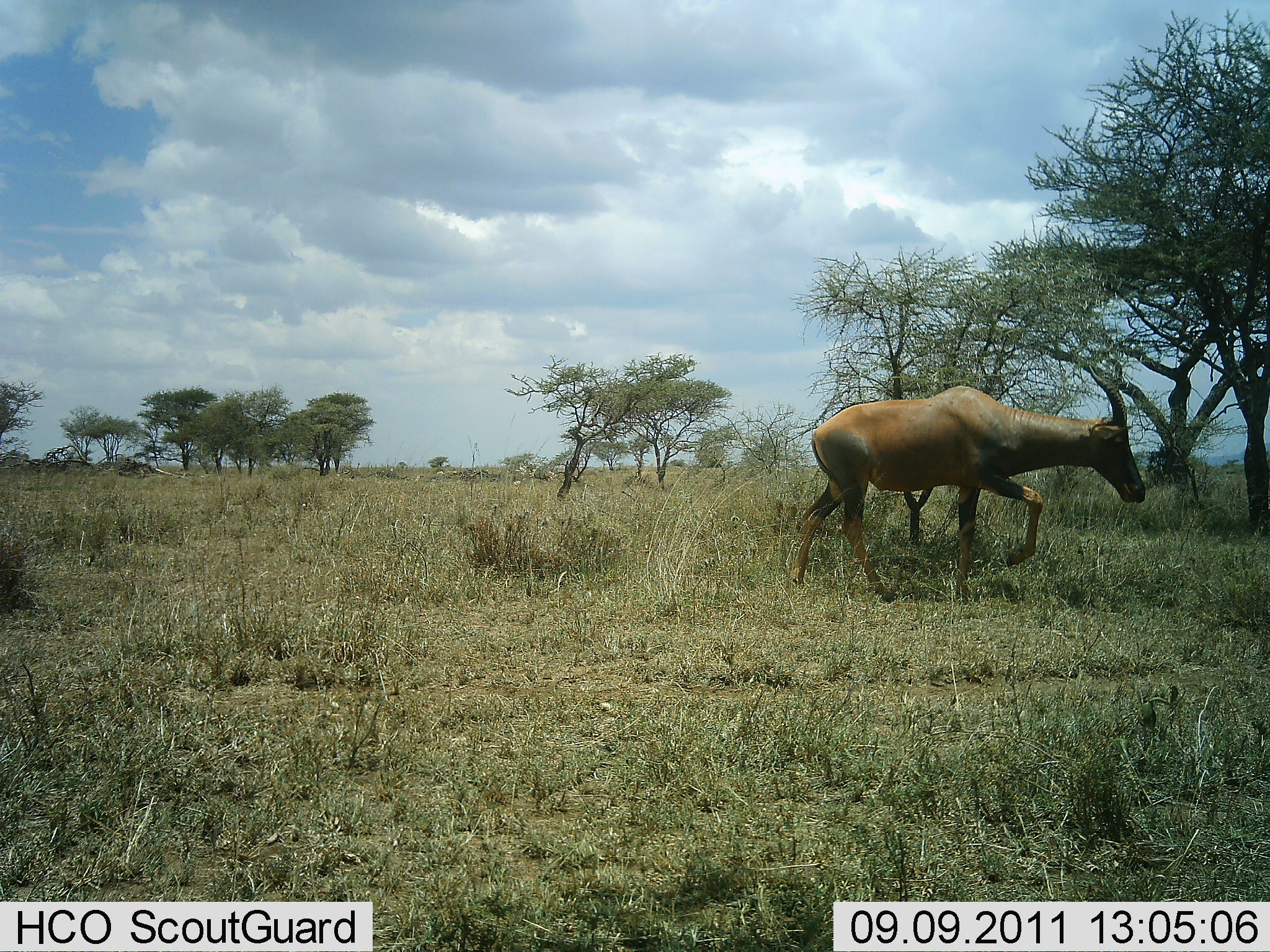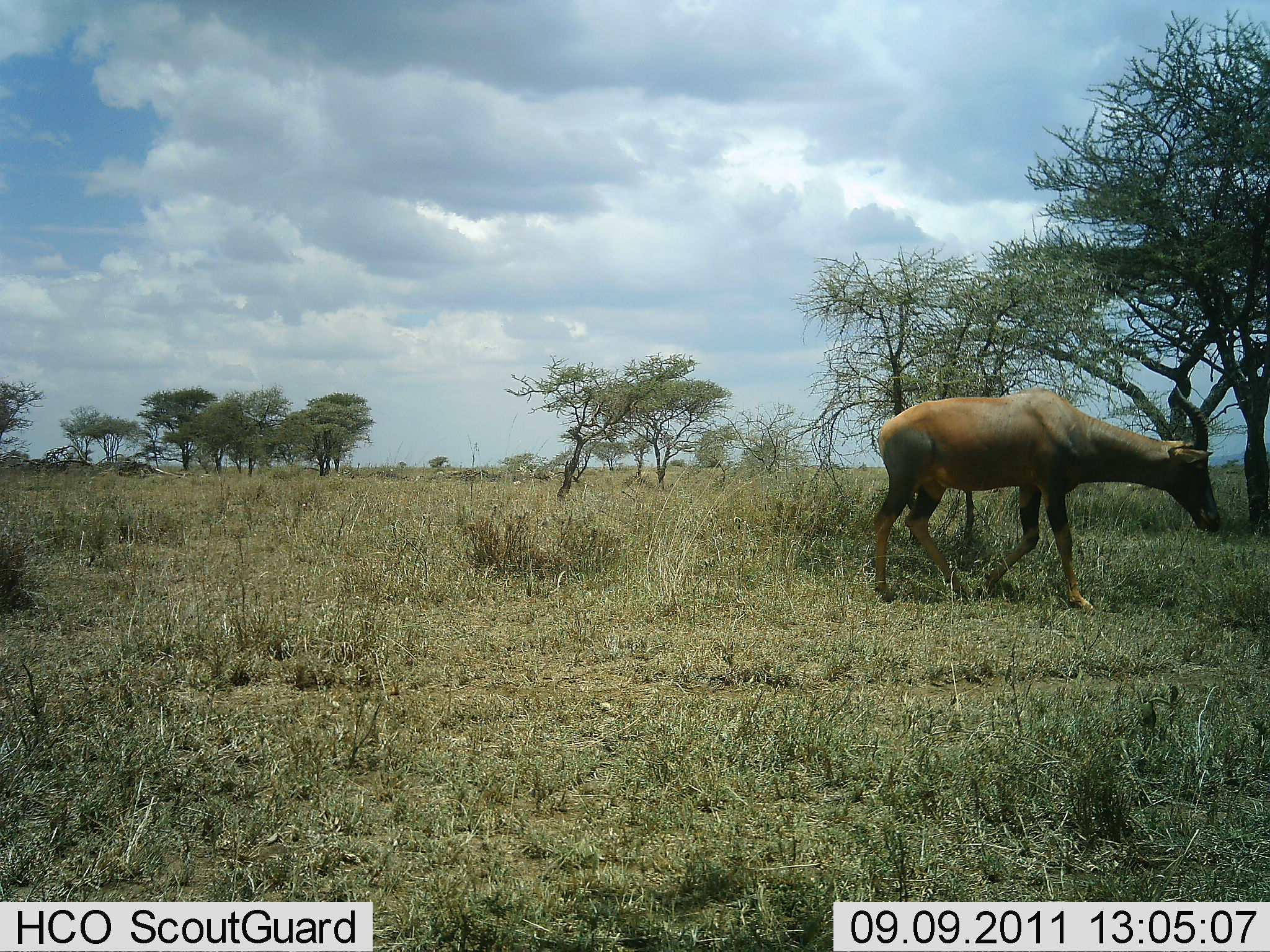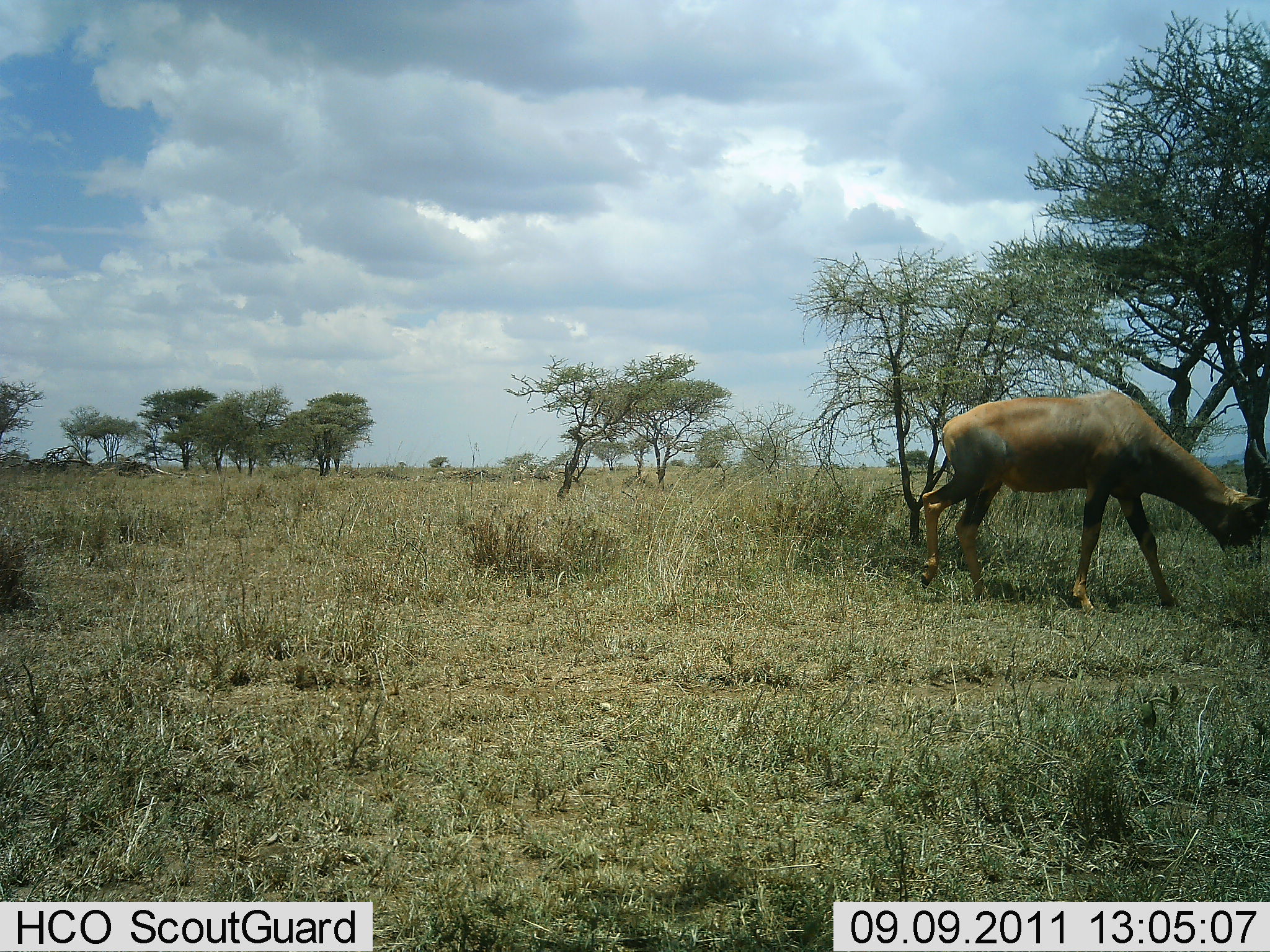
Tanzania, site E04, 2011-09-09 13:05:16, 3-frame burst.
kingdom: Animalia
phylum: Chordata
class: Mammalia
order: Artiodactyla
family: Bovidae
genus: Damaliscus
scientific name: Damaliscus lunatus jimela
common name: topi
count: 1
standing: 0%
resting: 0%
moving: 100%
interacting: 0%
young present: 0%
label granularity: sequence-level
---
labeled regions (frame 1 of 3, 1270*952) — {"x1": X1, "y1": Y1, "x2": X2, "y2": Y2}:
animal: {"x1": 789, "y1": 367, "x2": 1147, "y2": 603}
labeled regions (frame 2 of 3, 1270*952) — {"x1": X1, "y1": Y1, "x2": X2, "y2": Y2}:
animal: {"x1": 870, "y1": 386, "x2": 1222, "y2": 613}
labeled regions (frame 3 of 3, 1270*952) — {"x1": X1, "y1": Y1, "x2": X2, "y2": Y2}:
animal: {"x1": 921, "y1": 388, "x2": 1270, "y2": 555}